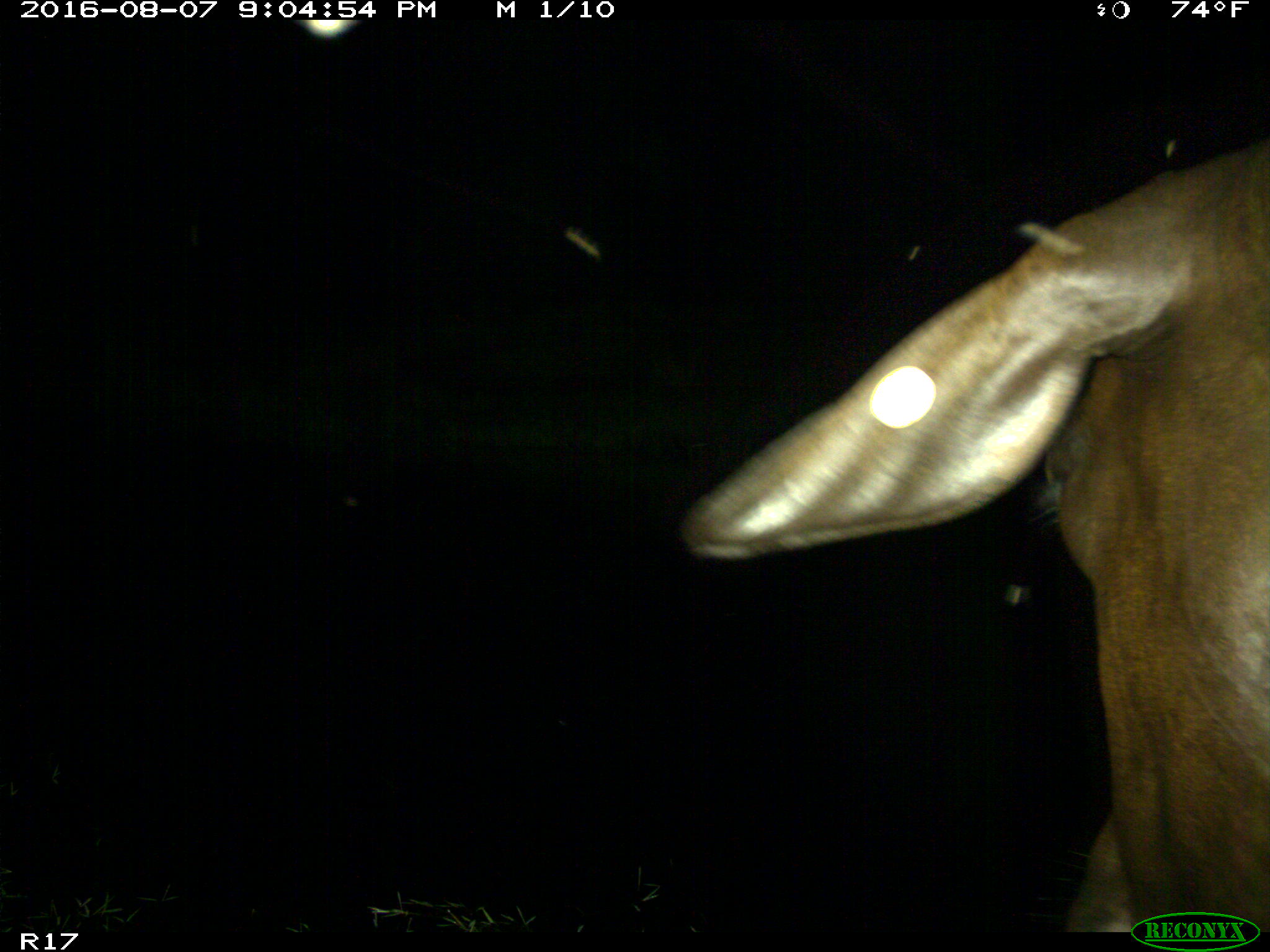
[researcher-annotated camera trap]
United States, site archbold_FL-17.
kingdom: Animalia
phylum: Chordata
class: Mammalia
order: Artiodactyla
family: Bovidae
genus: Bos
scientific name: Bos taurus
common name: domestic cow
Bos taurus (domestic cow).